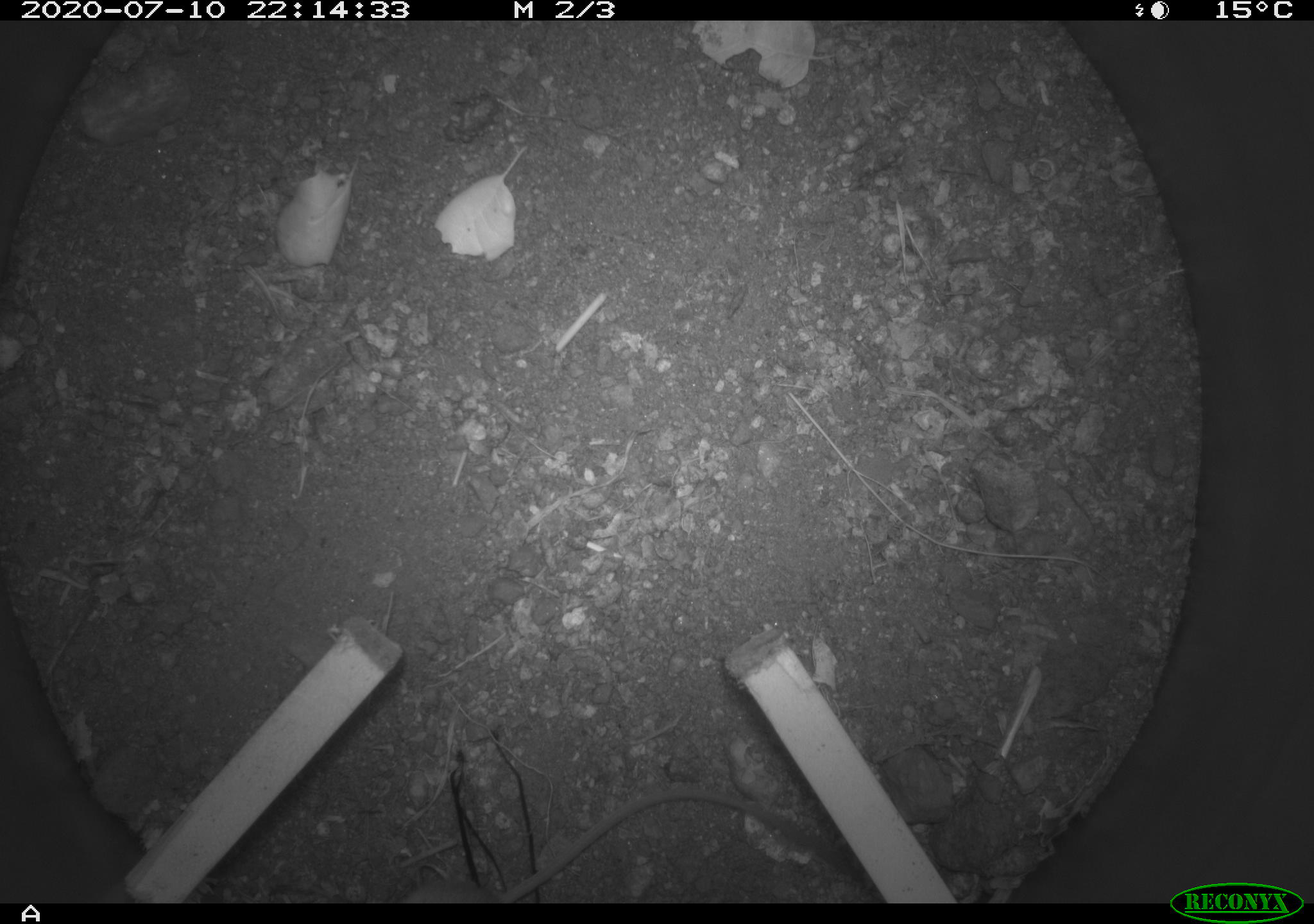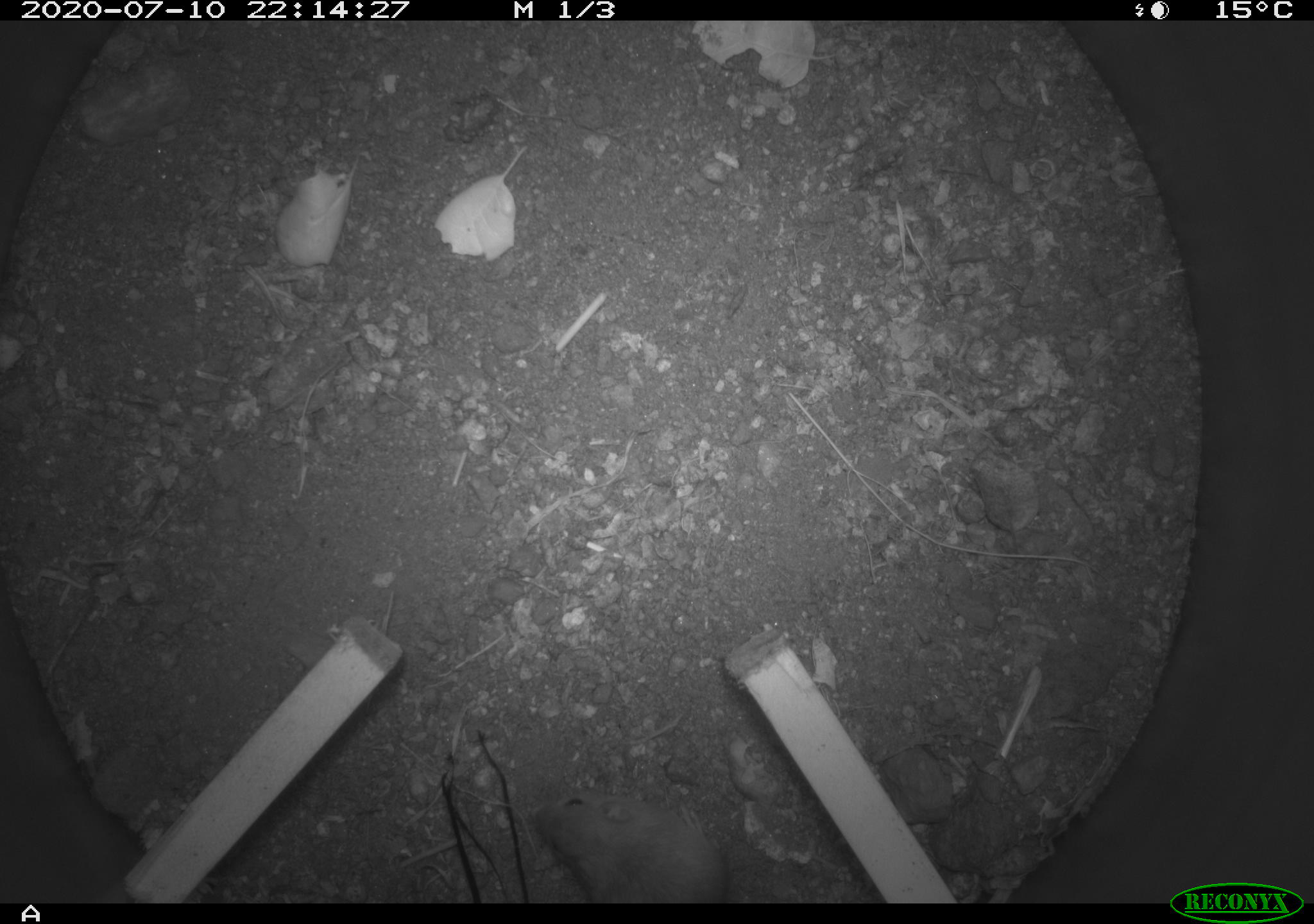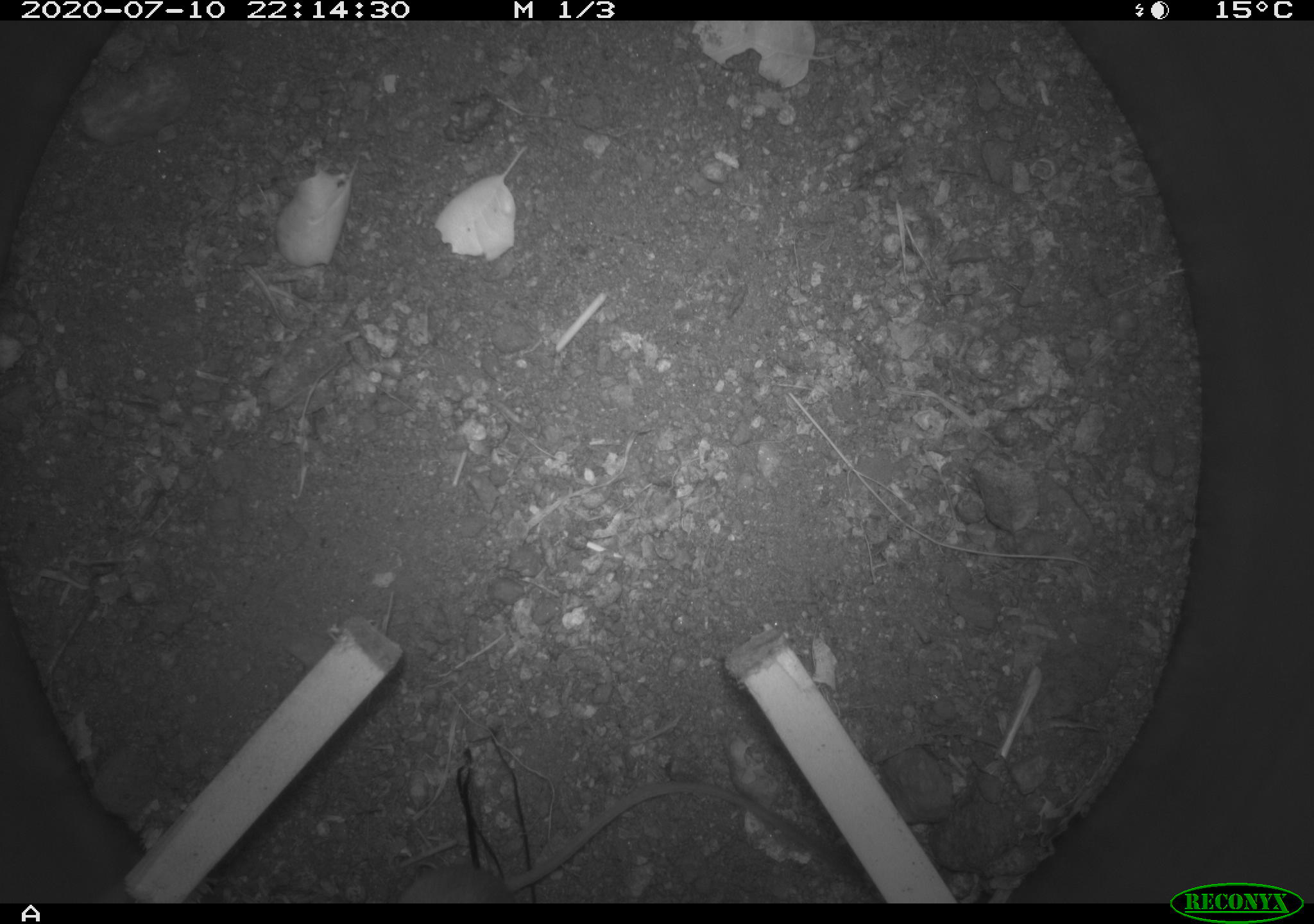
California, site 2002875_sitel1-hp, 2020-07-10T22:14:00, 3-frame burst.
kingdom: Animalia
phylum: Chordata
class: Mammalia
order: Rodentia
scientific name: Rodentia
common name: rodent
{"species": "rodent (Rodentia)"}